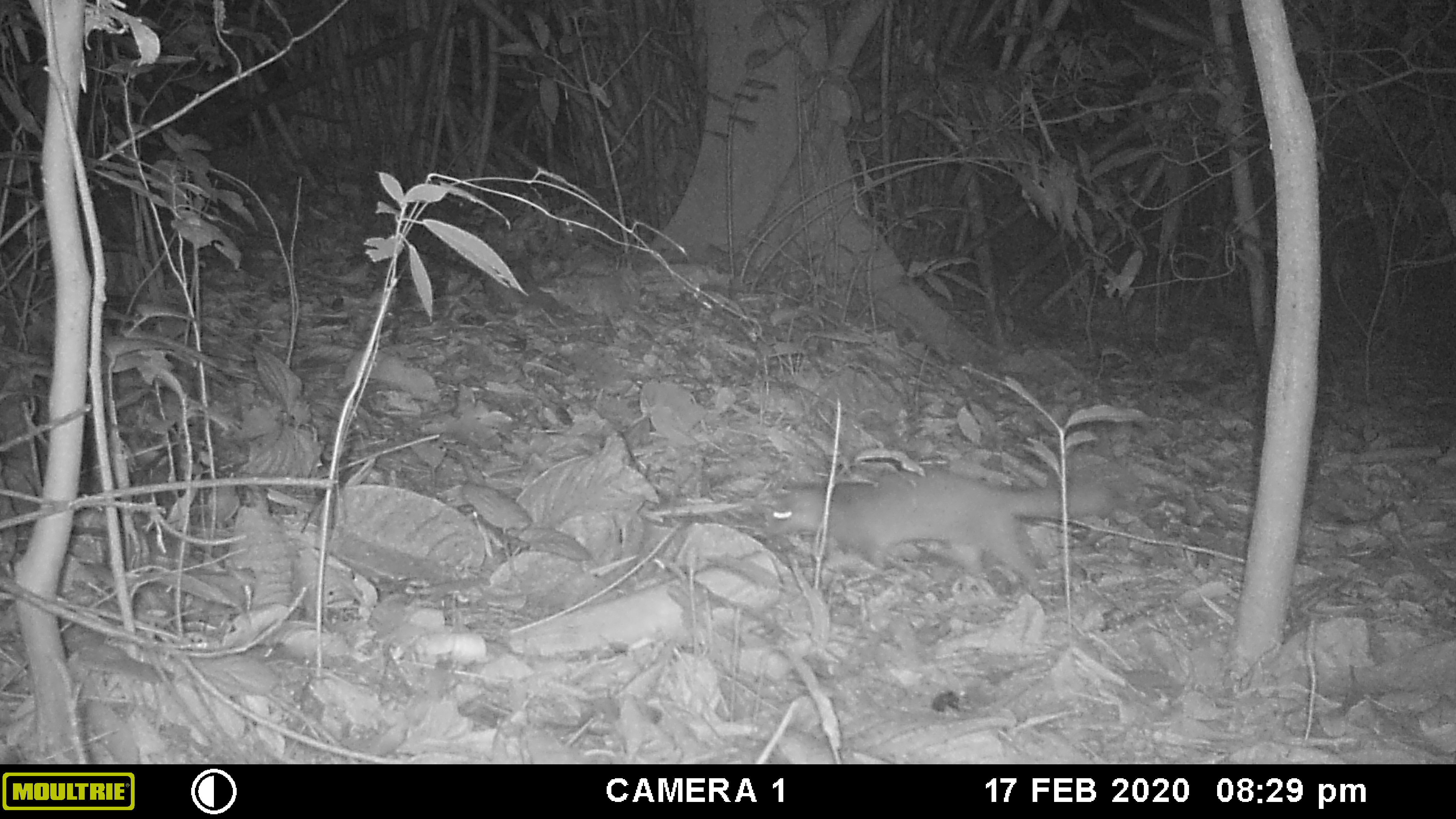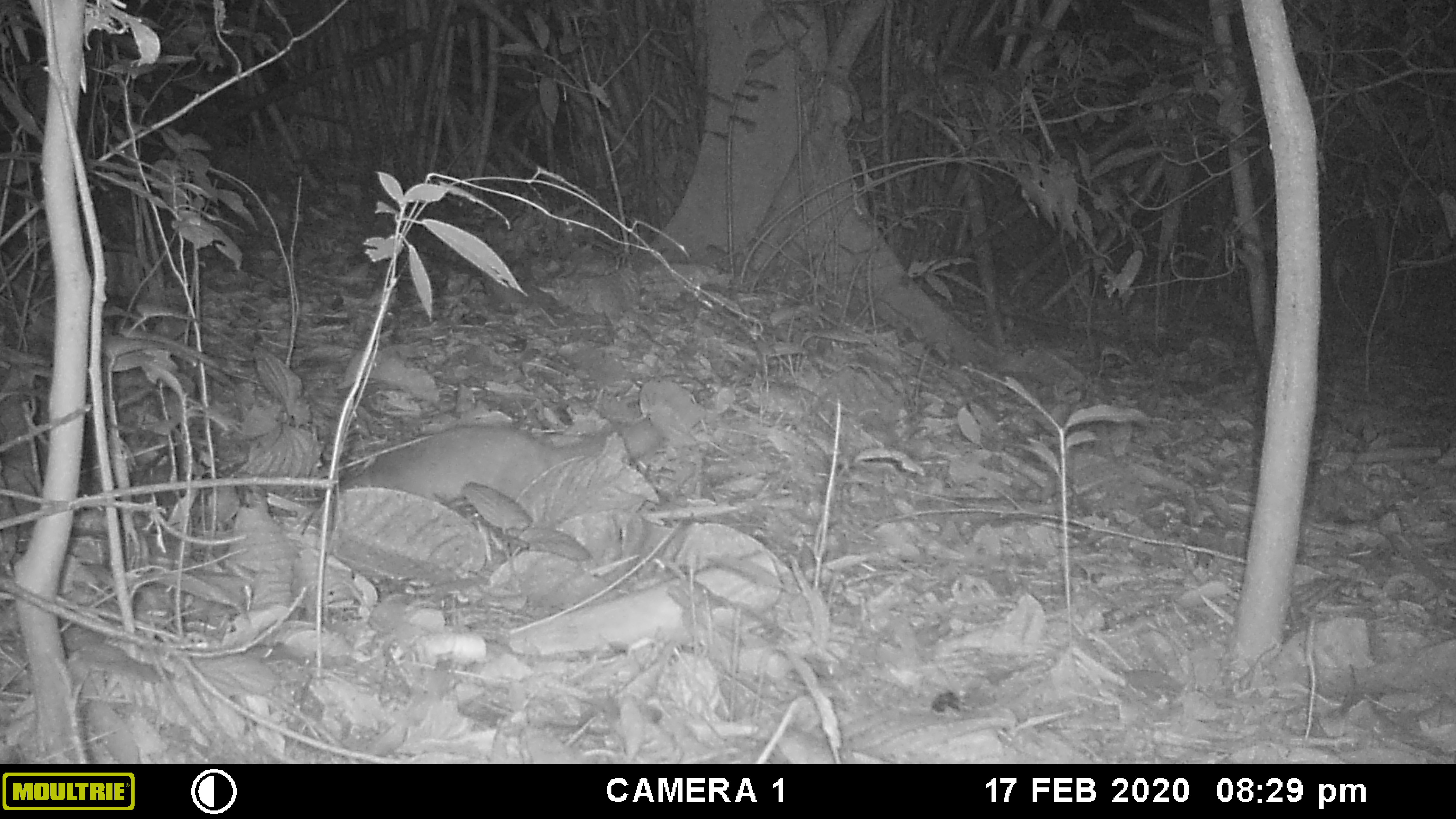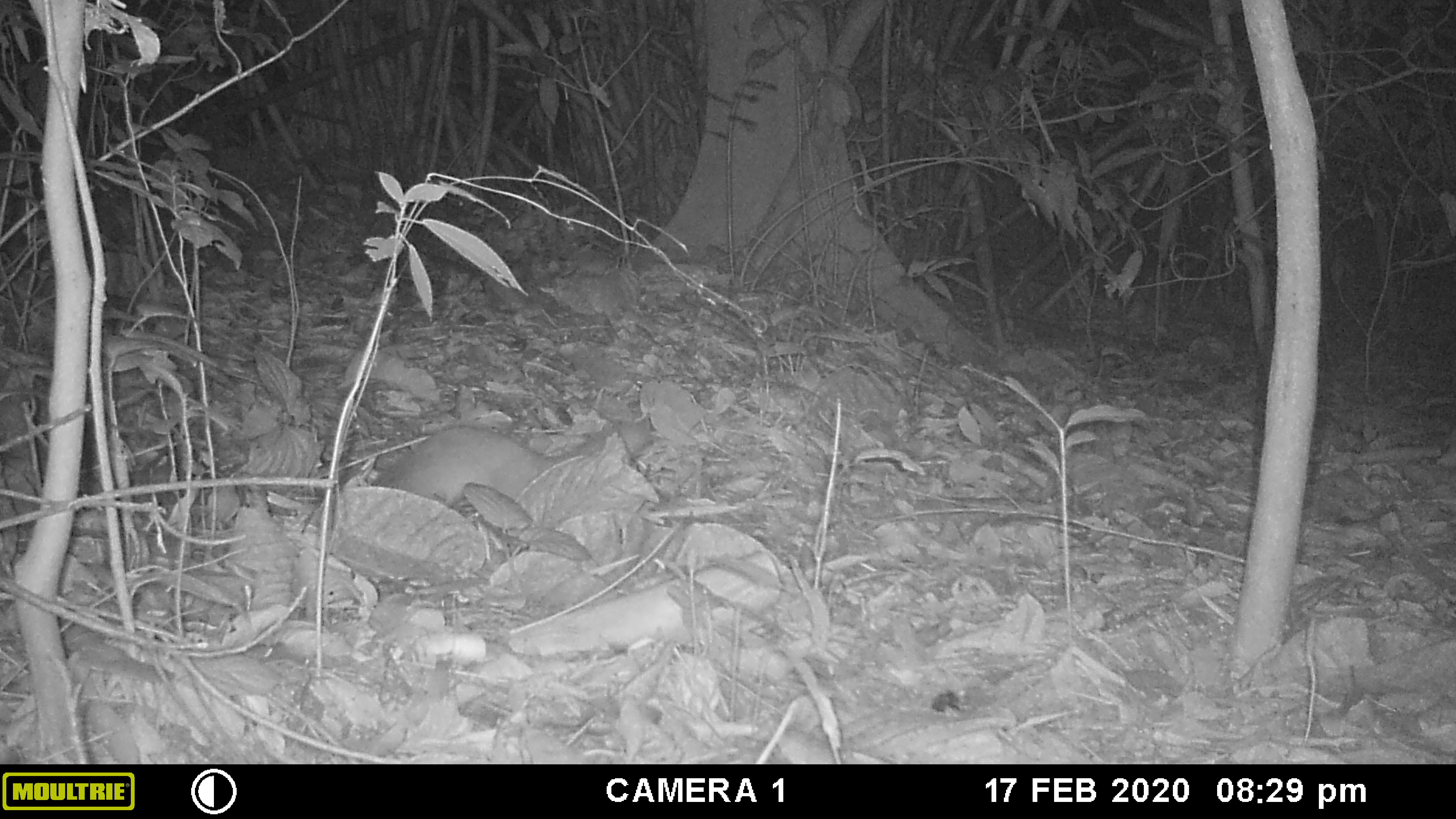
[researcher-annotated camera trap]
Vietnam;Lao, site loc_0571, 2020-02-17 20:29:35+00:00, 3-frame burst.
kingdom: Animalia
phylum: Chordata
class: Aves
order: Galliformes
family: Phasianidae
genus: Gallus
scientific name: Gallus gallus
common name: red junglefowl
Red junglefowl (Gallus gallus). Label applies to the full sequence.